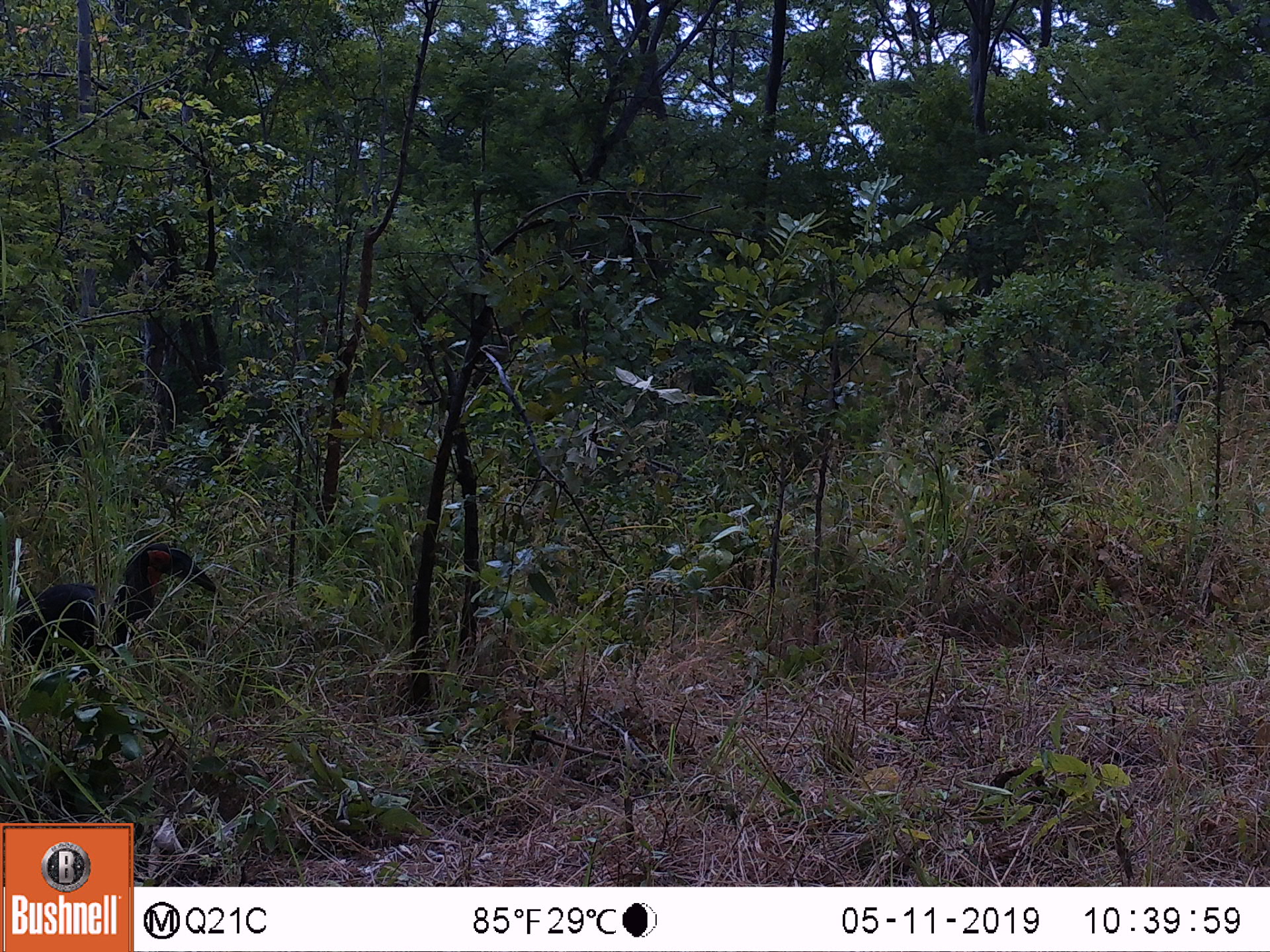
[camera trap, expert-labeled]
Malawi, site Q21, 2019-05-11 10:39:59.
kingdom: Animalia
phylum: Chordata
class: Aves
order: Bucerotiformes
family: Bucorvidae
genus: Bucorvus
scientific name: Bucorvus leadbeateri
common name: southern ground hornbill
Southern ground hornbill (Bucorvus leadbeateri), count 1.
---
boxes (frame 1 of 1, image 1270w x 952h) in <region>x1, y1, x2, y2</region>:
southern ground hornbill: <region>0, 516, 234, 677</region>